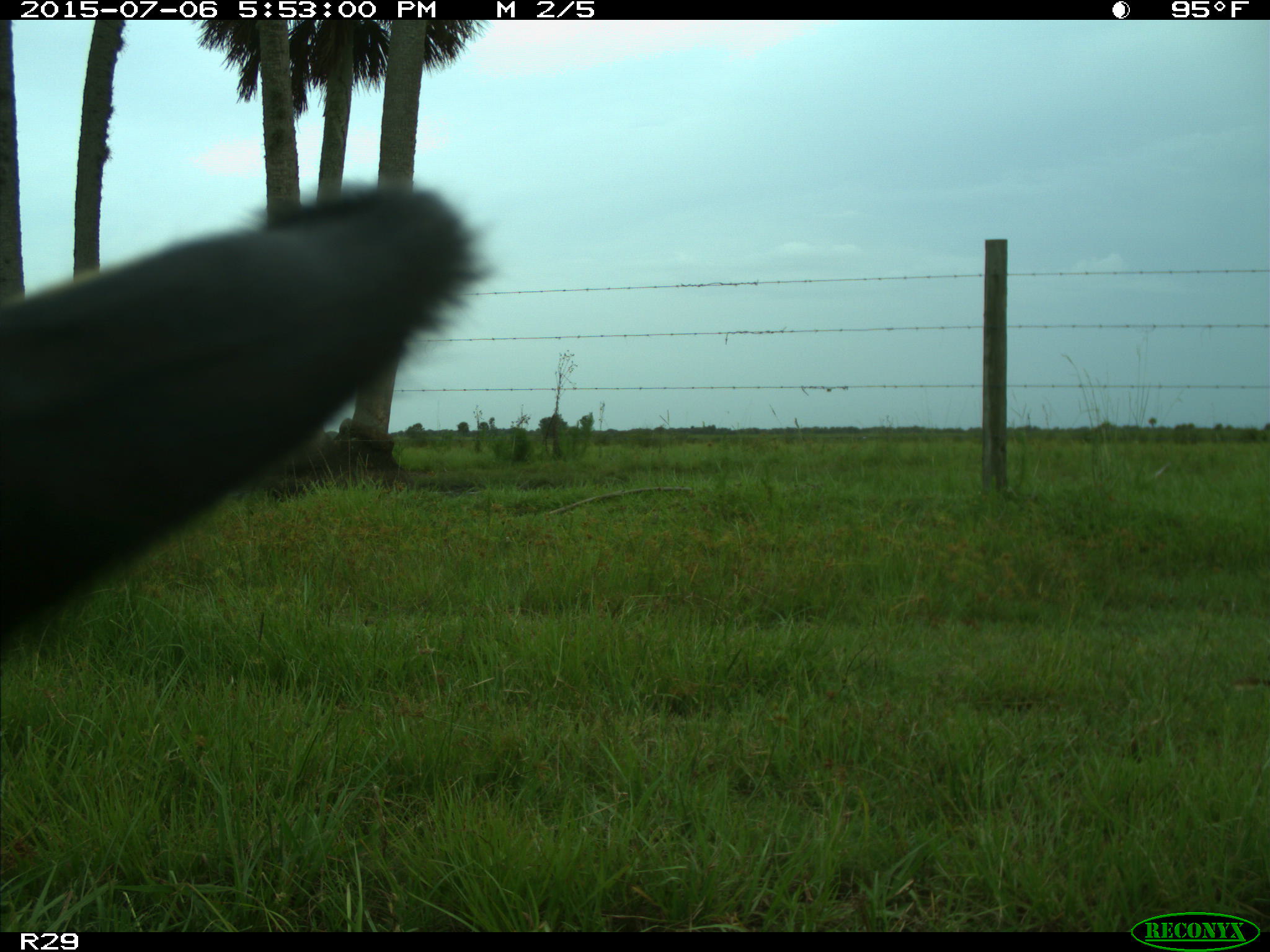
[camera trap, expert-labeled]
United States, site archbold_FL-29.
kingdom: Animalia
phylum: Chordata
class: Mammalia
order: Artiodactyla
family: Bovidae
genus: Bos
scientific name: Bos taurus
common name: domestic cow